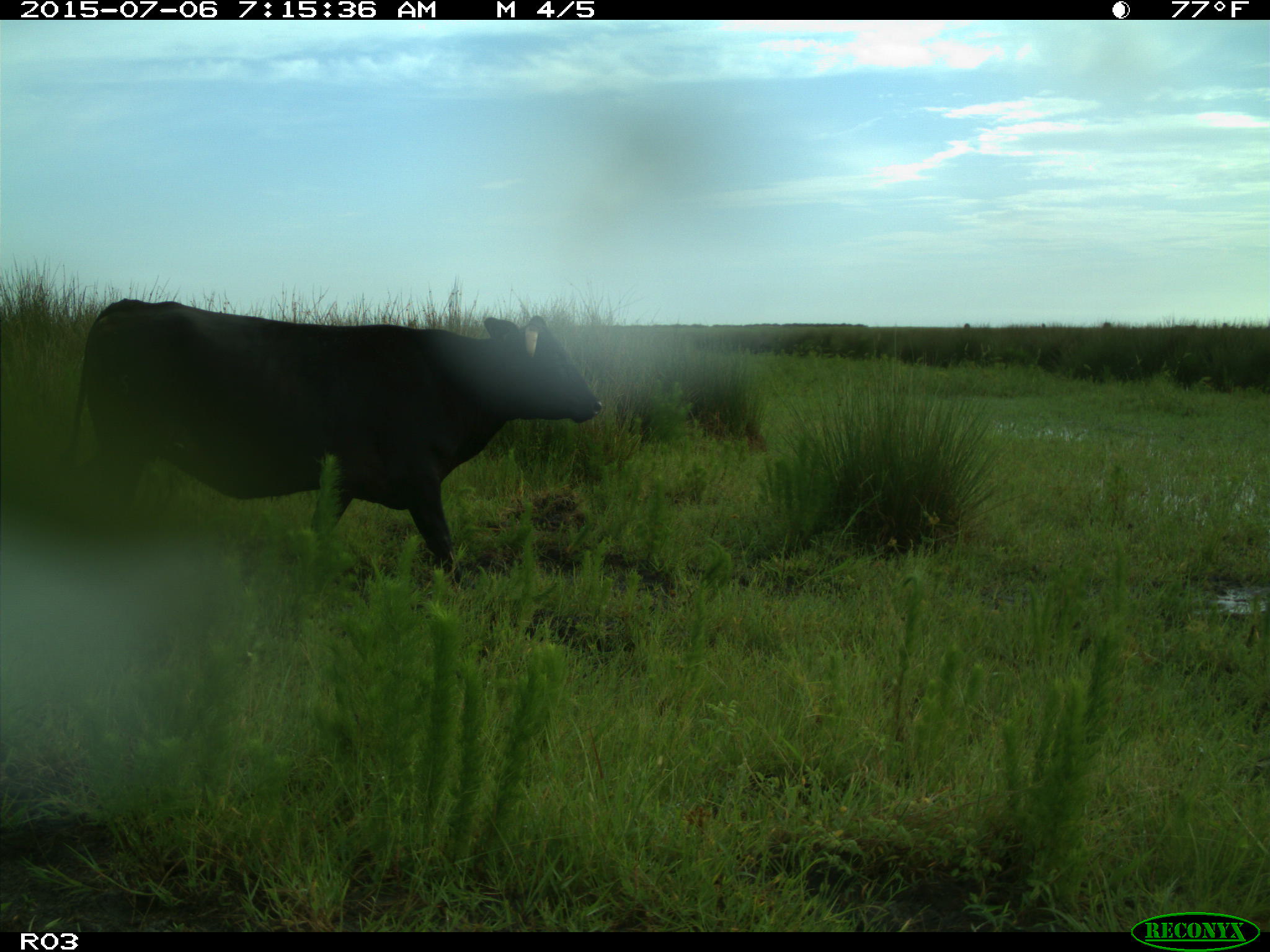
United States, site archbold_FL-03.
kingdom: Animalia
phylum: Chordata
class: Mammalia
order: Artiodactyla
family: Bovidae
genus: Bos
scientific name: Bos taurus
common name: domestic cow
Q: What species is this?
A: Bos taurus (domestic cow).